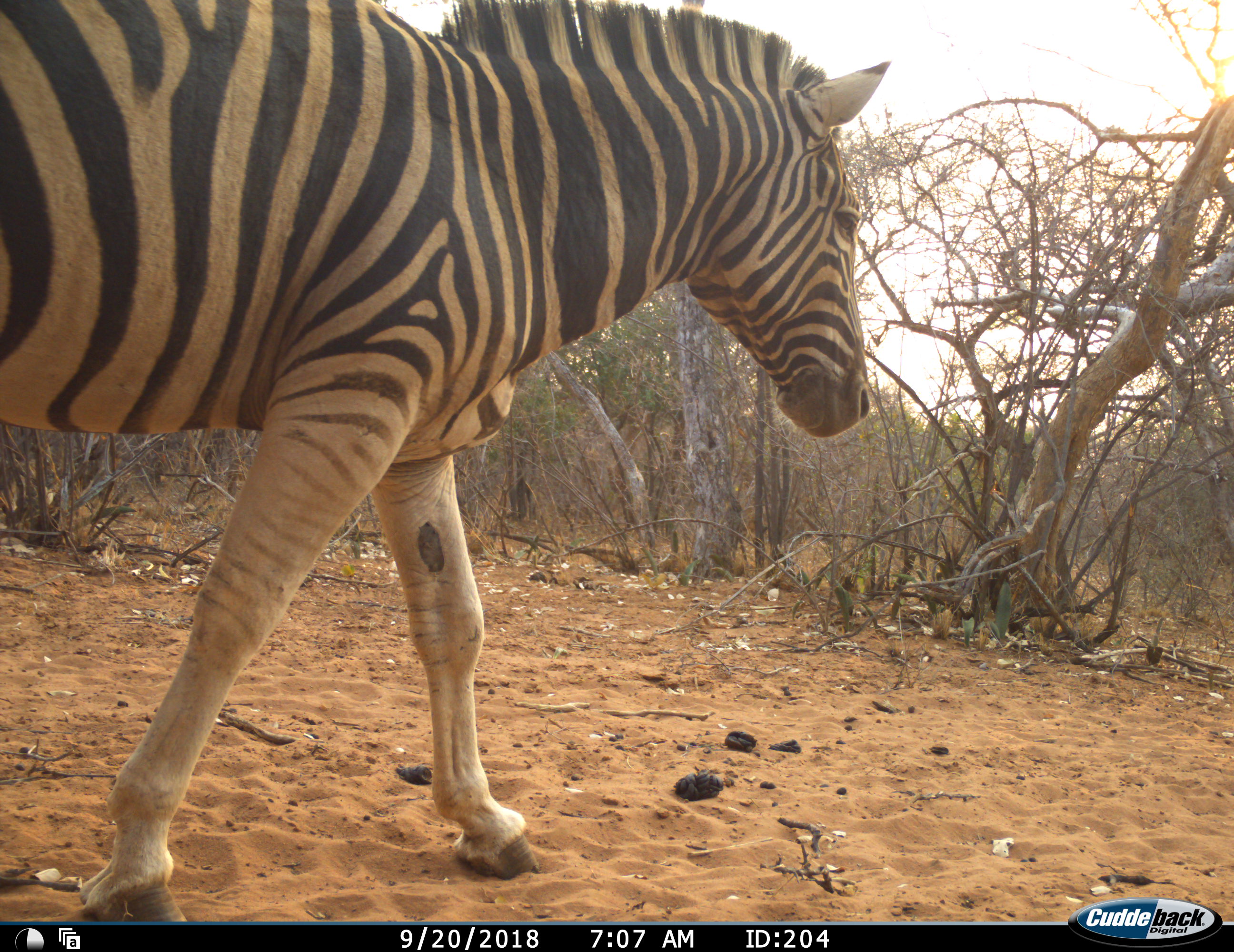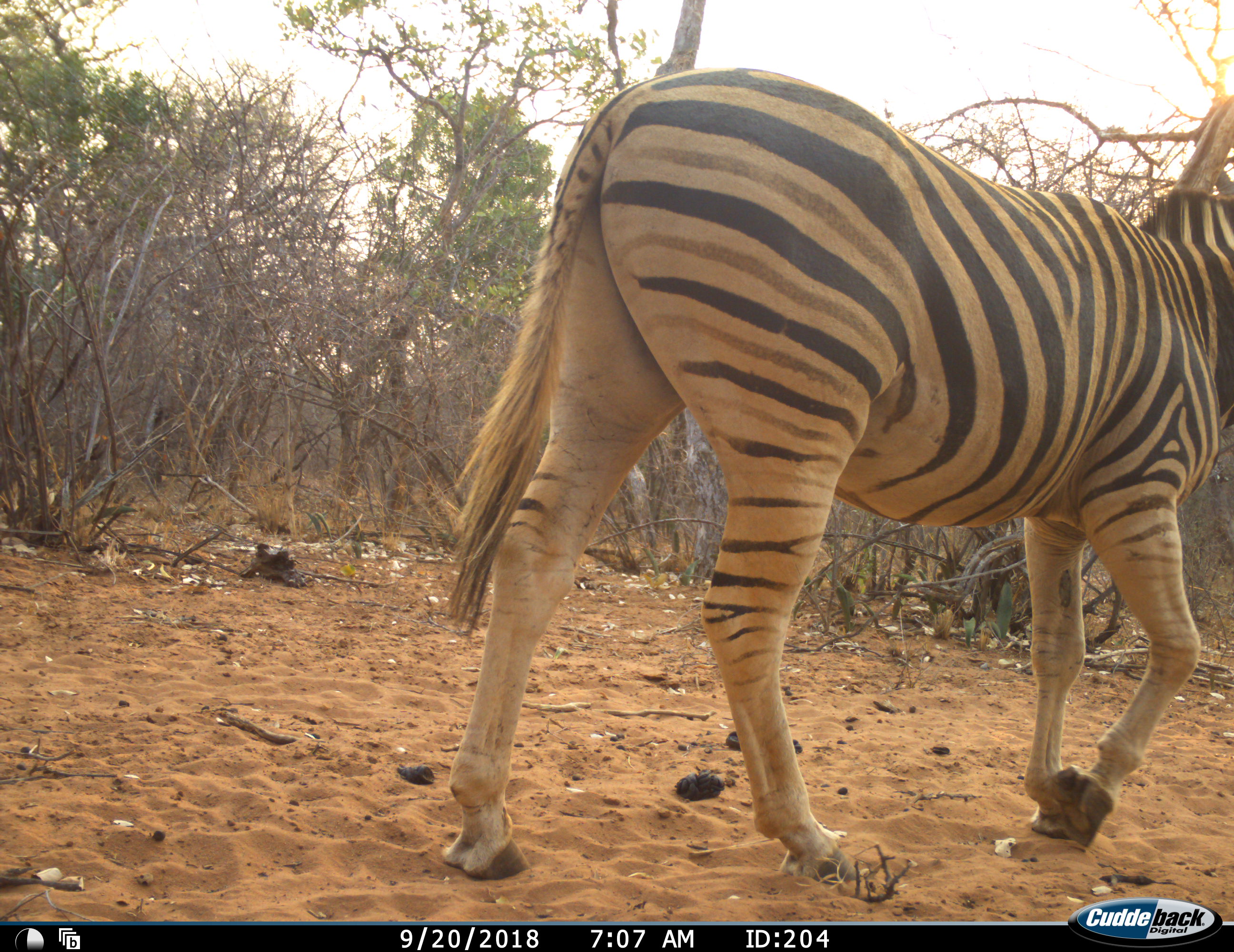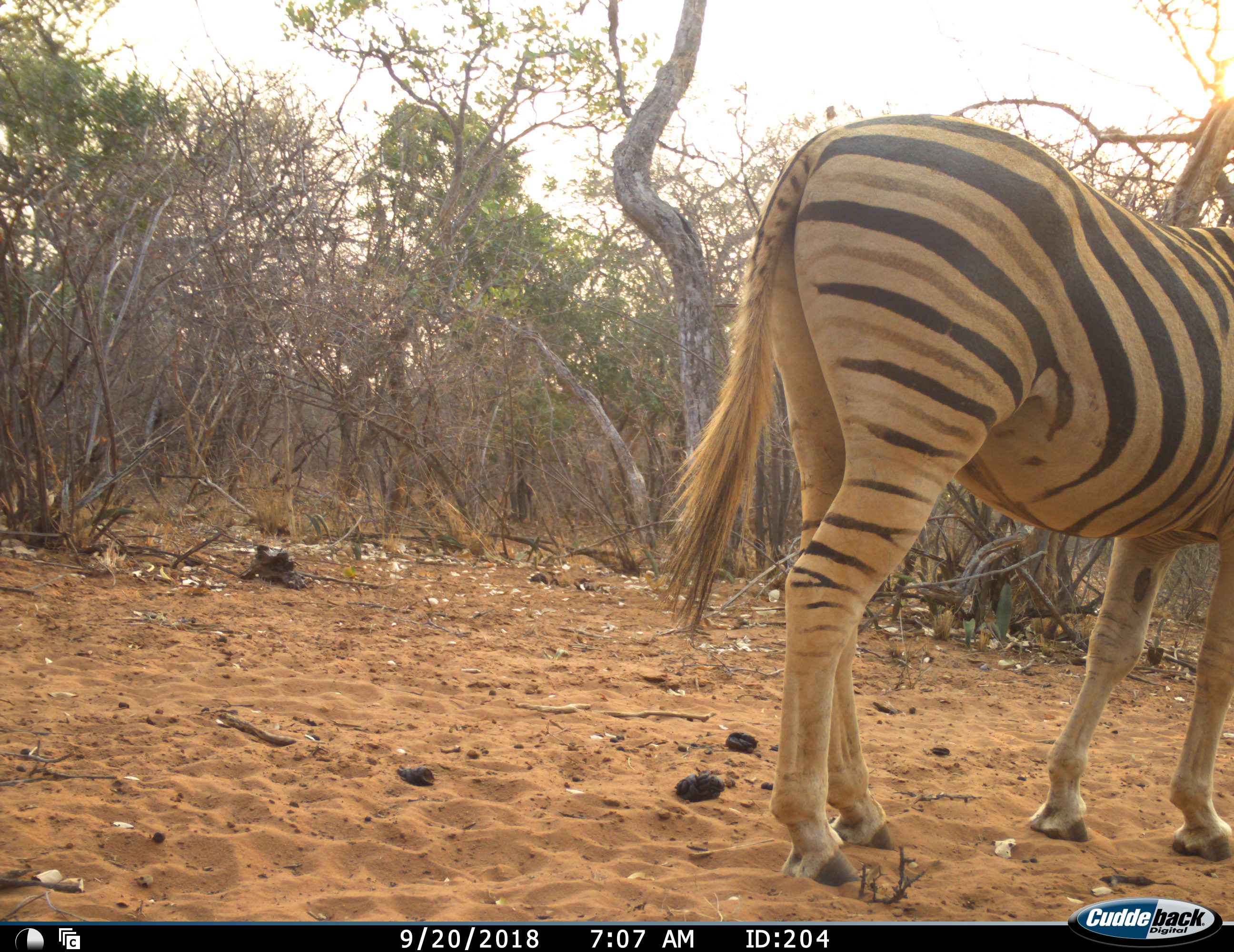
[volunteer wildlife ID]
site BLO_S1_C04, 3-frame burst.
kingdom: Animalia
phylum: Chordata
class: Mammalia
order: Perissodactyla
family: Equidae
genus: Equus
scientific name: Equus quagga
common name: plains zebra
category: zebraplains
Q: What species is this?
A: Zebraplains (plains zebra) (Equus quagga).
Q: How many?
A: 1.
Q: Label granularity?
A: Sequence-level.